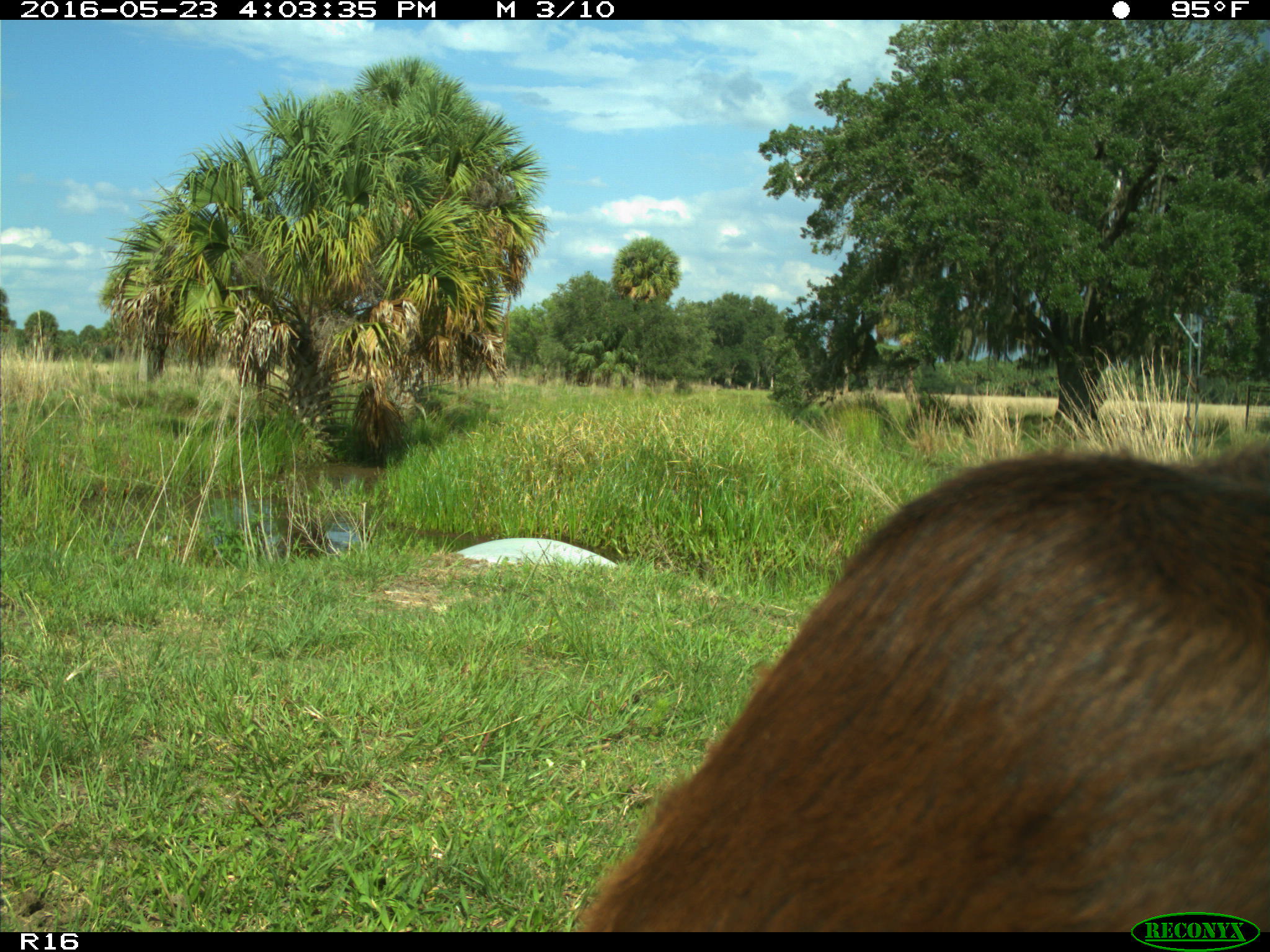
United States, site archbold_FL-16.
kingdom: Animalia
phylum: Chordata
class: Mammalia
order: Artiodactyla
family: Bovidae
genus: Bos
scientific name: Bos taurus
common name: domestic cow